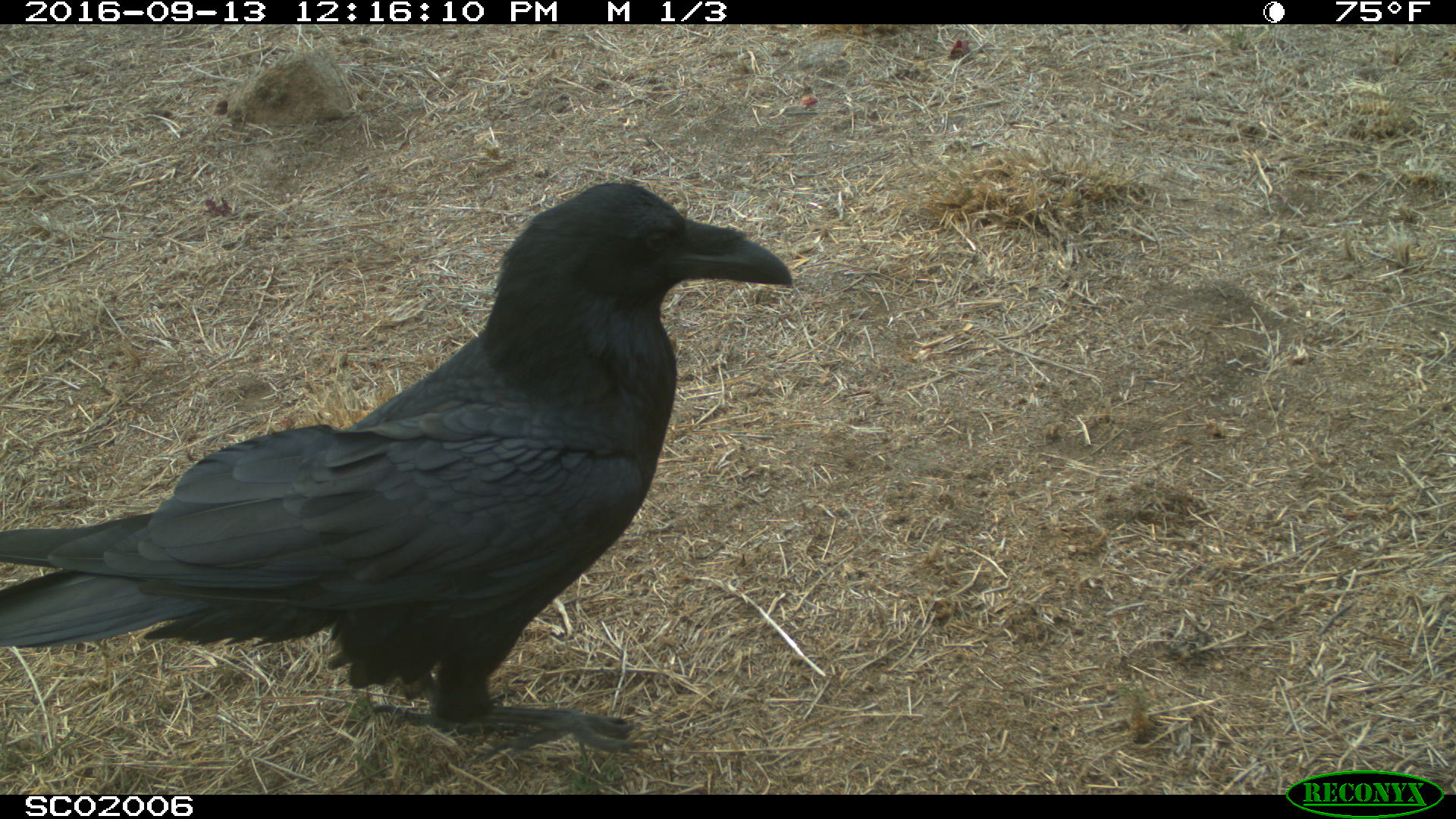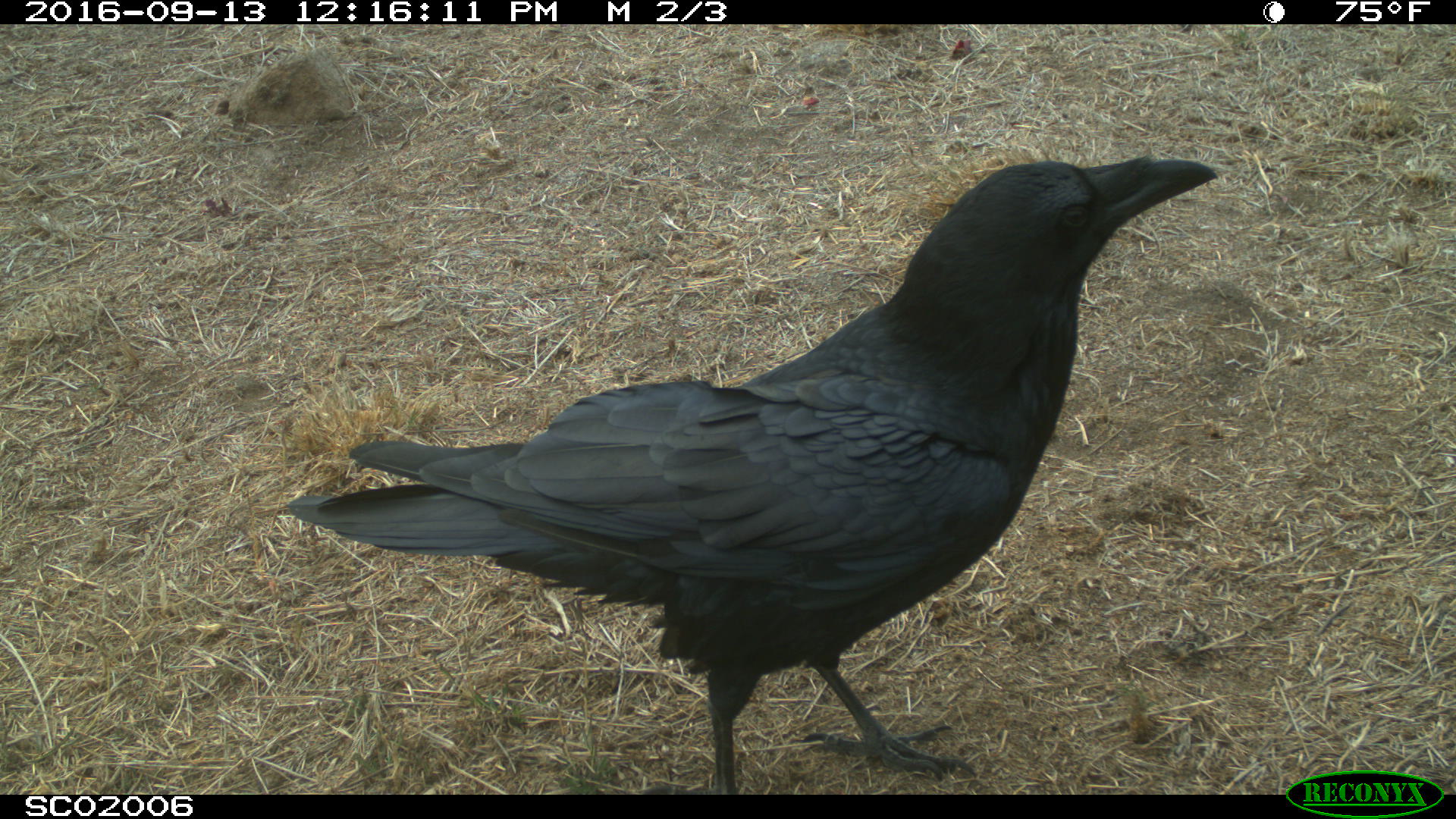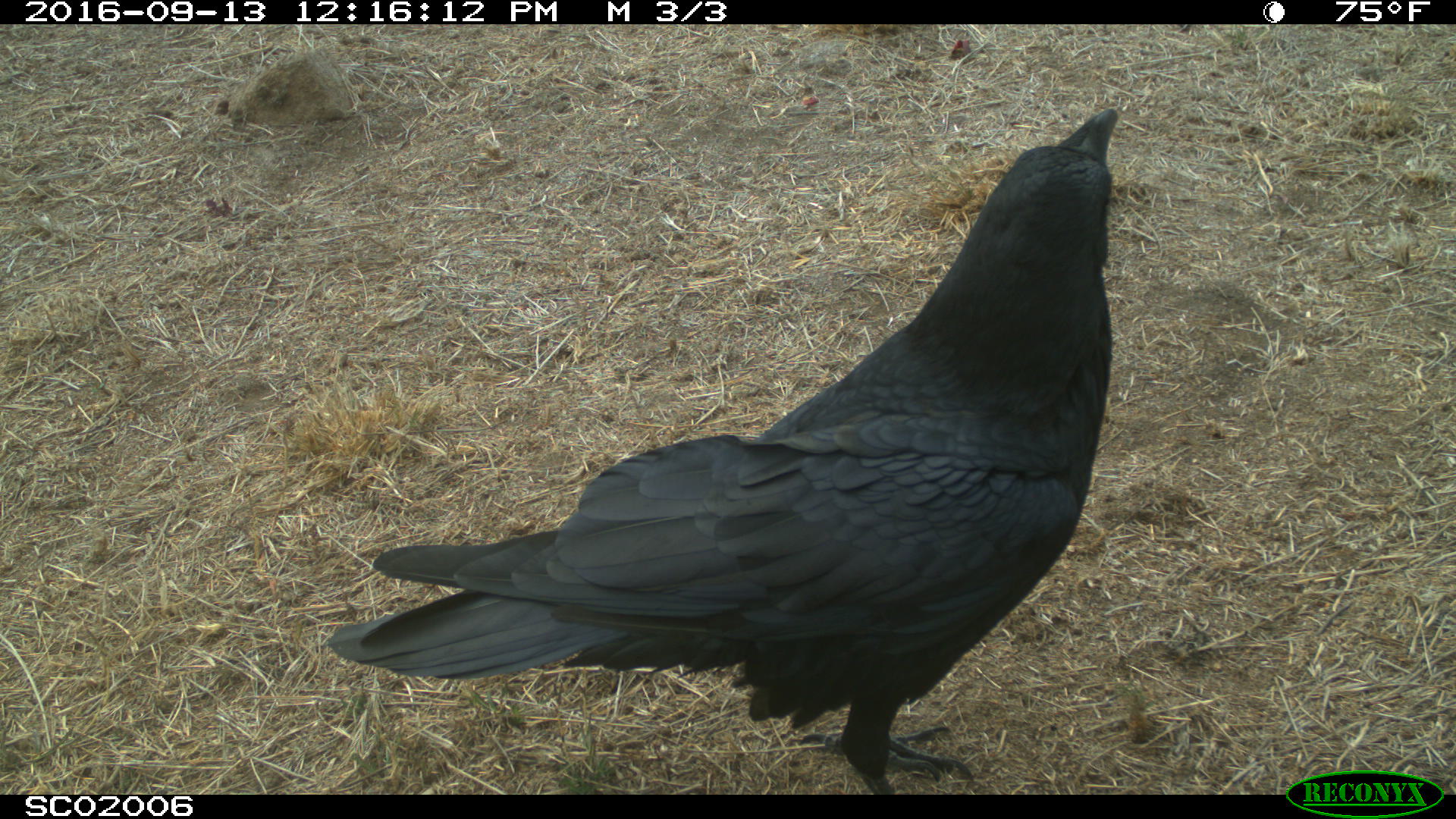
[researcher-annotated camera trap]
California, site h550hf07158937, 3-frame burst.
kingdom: Animalia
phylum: Chordata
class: Aves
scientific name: Aves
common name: bird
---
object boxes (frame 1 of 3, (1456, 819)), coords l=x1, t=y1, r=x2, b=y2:
bird: l=0, t=182, r=792, b=752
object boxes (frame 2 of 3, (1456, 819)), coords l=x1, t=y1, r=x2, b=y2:
bird: l=281, t=157, r=1227, b=795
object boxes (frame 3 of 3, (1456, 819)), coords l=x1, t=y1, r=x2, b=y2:
bird: l=328, t=103, r=1120, b=794